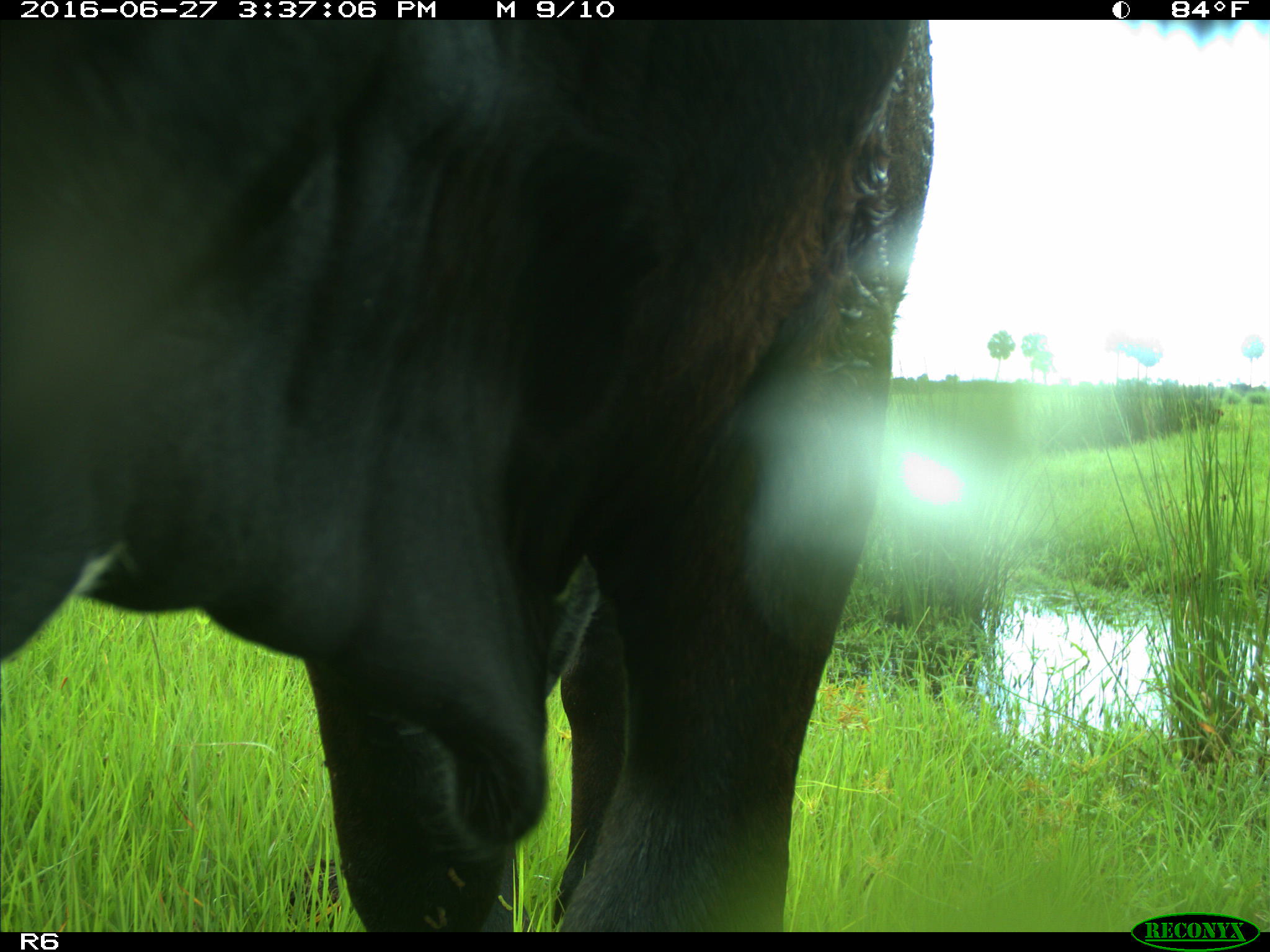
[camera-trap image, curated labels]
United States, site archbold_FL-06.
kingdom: Animalia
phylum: Chordata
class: Mammalia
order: Artiodactyla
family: Bovidae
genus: Bos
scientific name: Bos taurus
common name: domestic cow